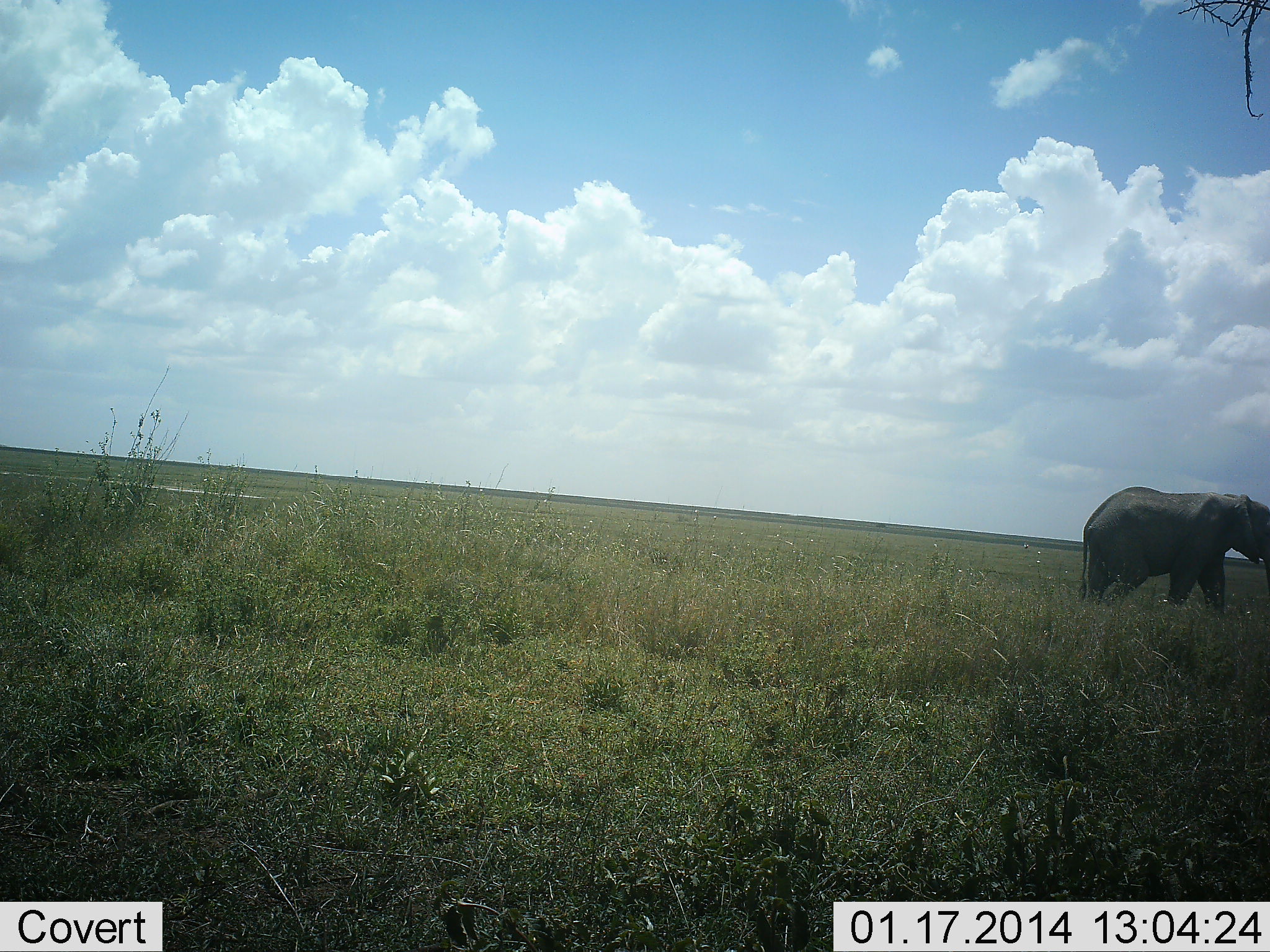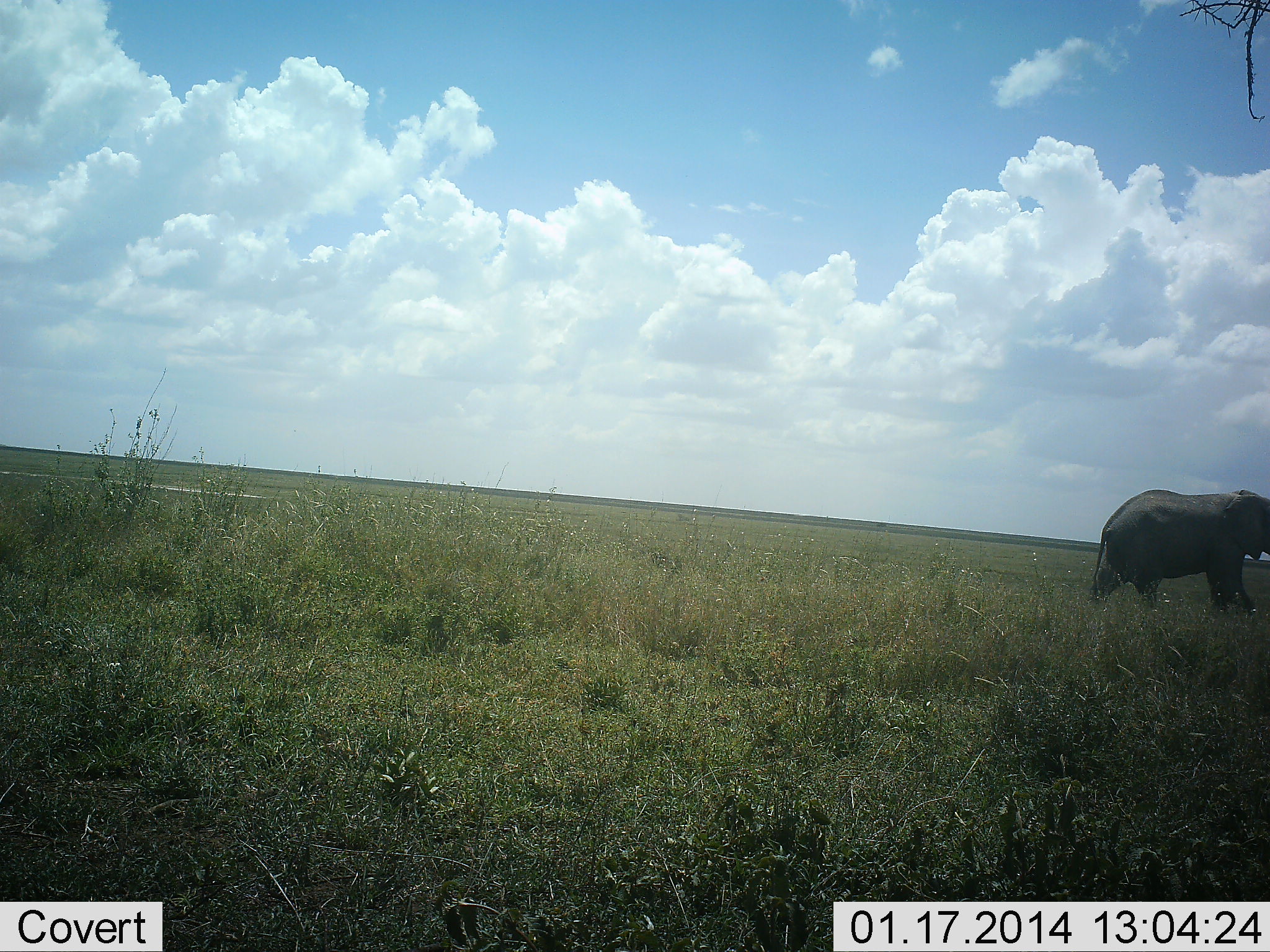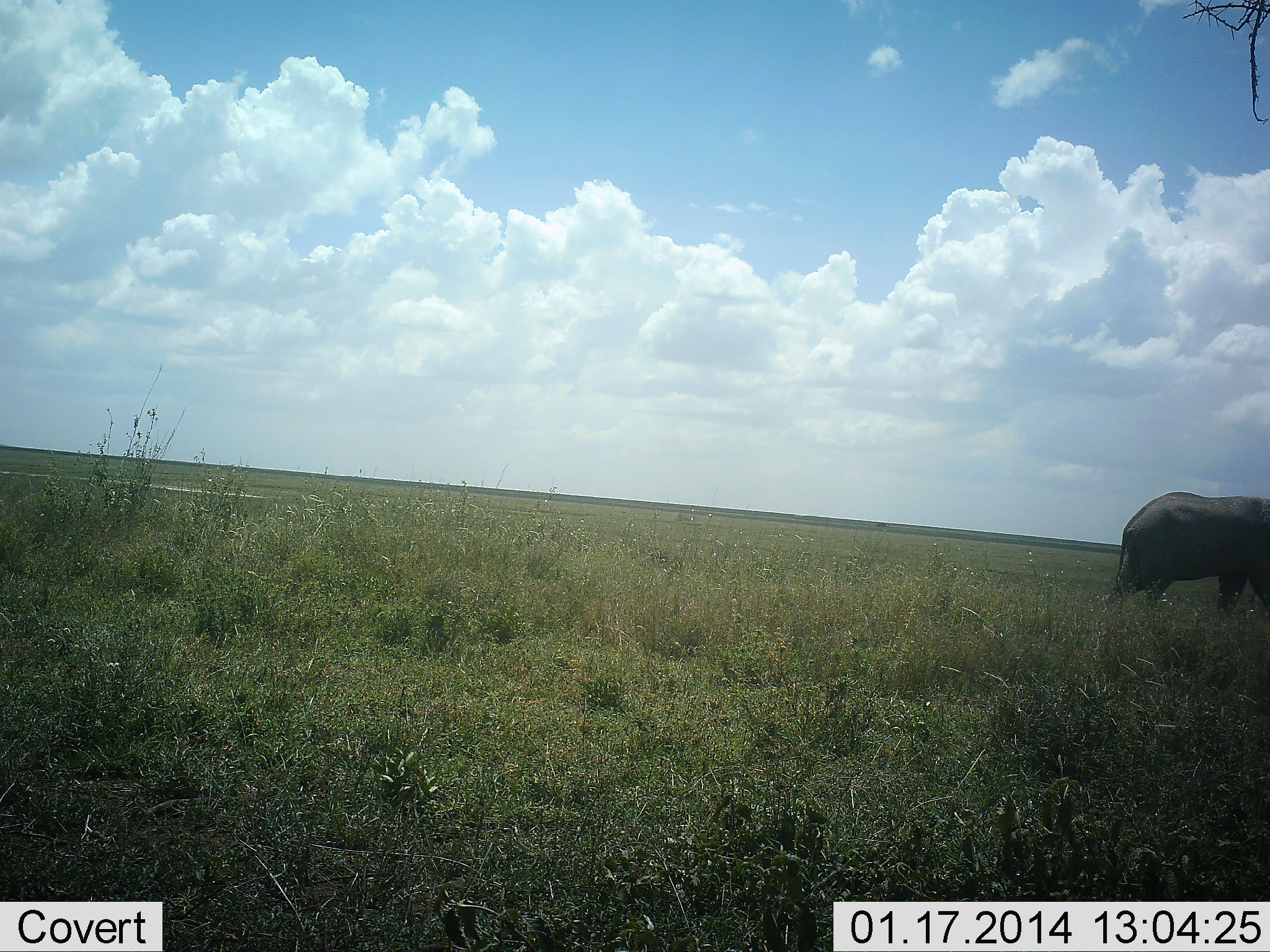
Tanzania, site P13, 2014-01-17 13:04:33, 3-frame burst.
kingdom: Animalia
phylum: Chordata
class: Mammalia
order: Proboscidea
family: Elephantidae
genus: Loxodonta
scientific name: Loxodonta africana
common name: african bush elephant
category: elephant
Elephant (african bush elephant) (Loxodonta africana), count 1. Behavior (volunteer vote fractions): standing 0%, resting 0%, moving 100%, interacting 0%. Young present (vote fraction): 0%. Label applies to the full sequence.